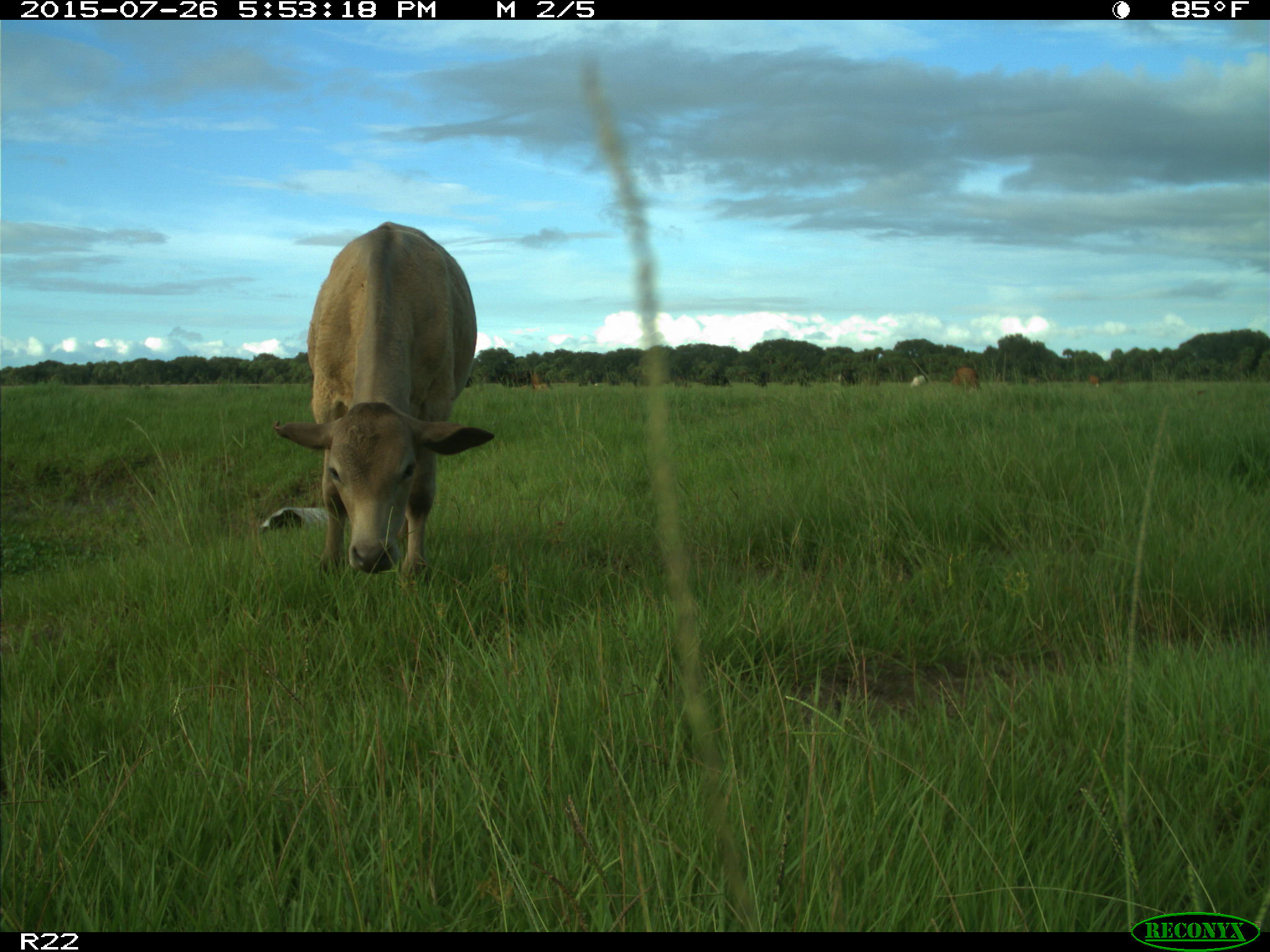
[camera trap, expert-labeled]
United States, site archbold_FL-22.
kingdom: Animalia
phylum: Chordata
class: Mammalia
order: Artiodactyla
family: Bovidae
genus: Bos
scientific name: Bos taurus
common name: domestic cow